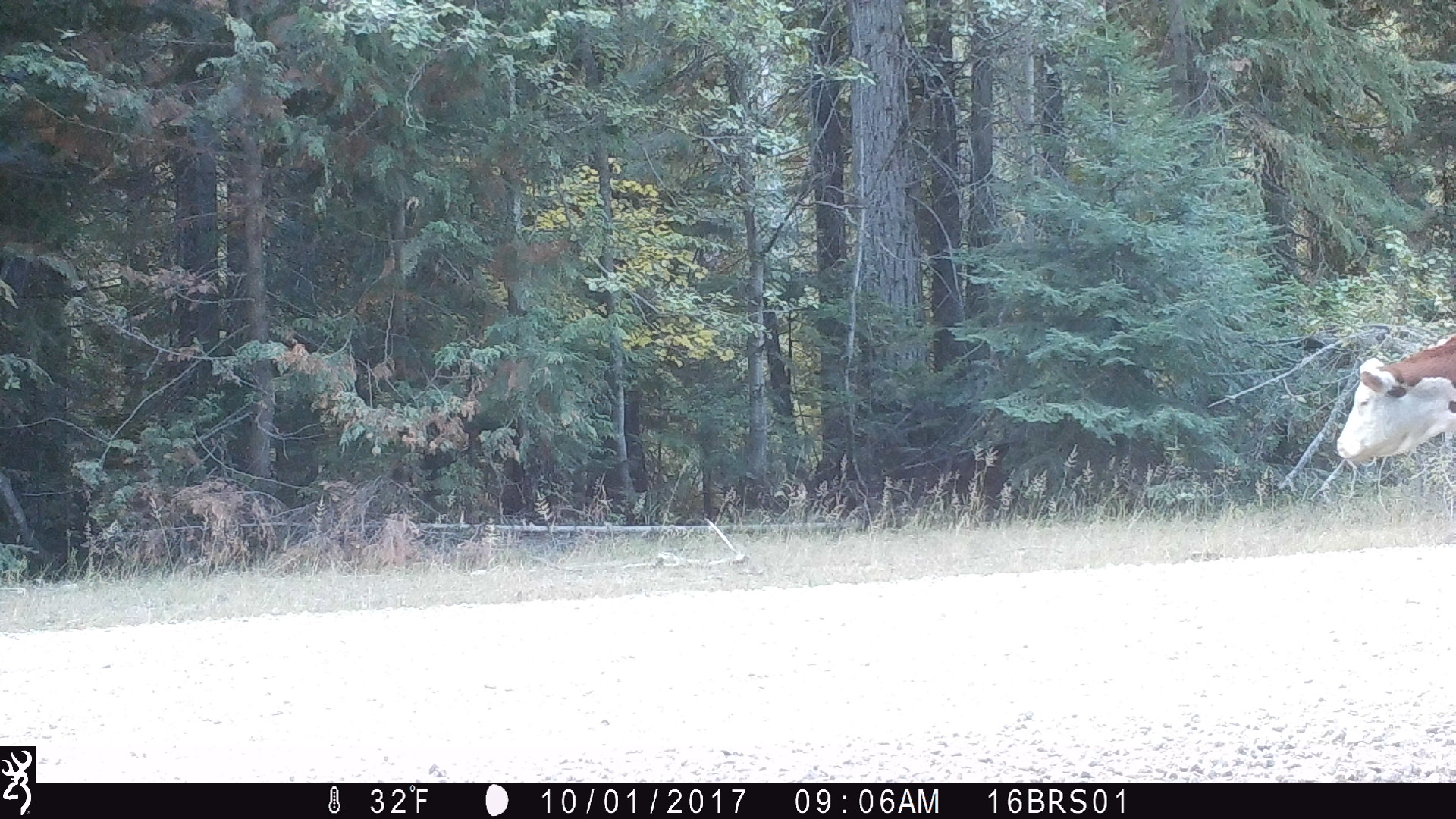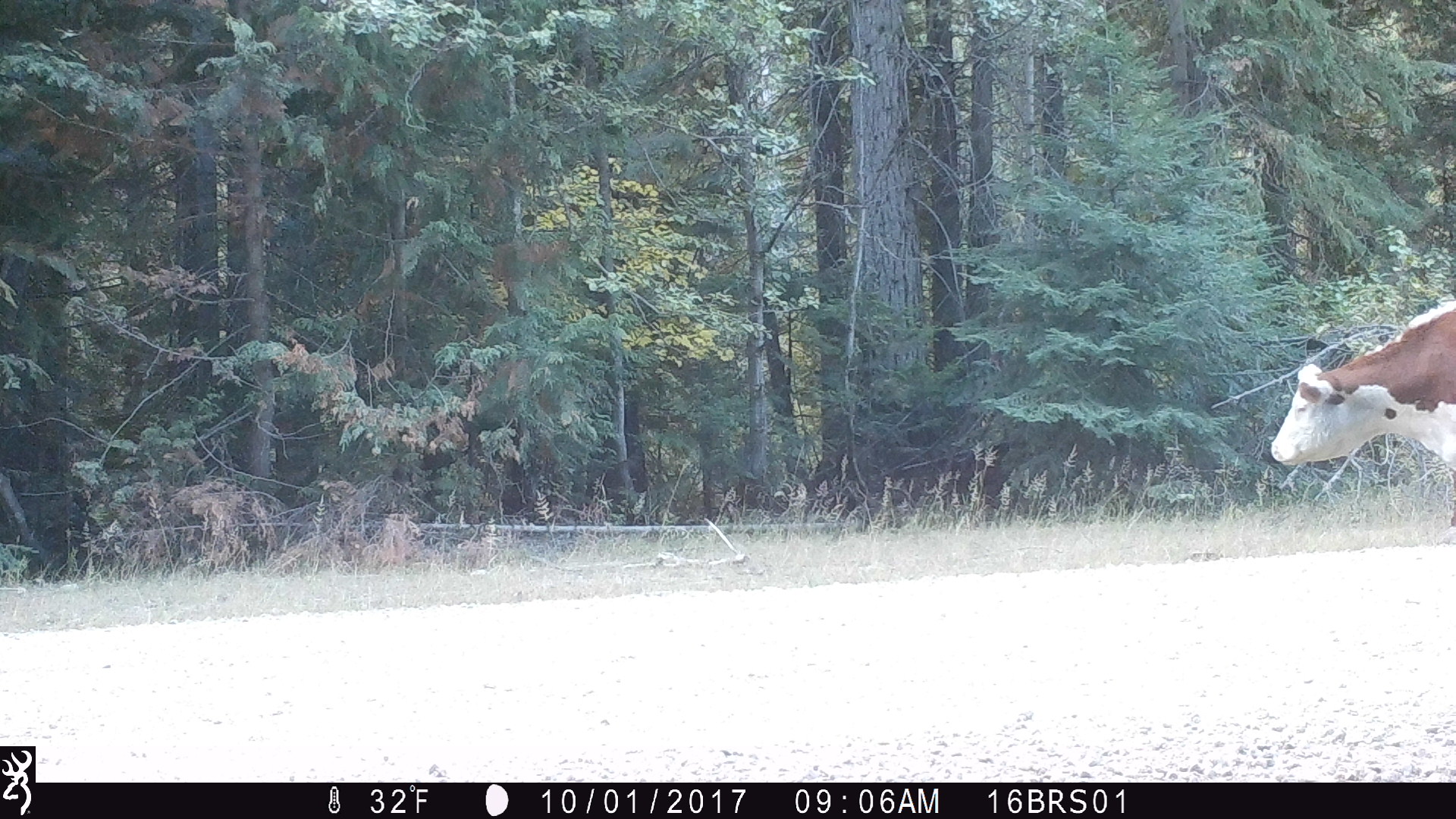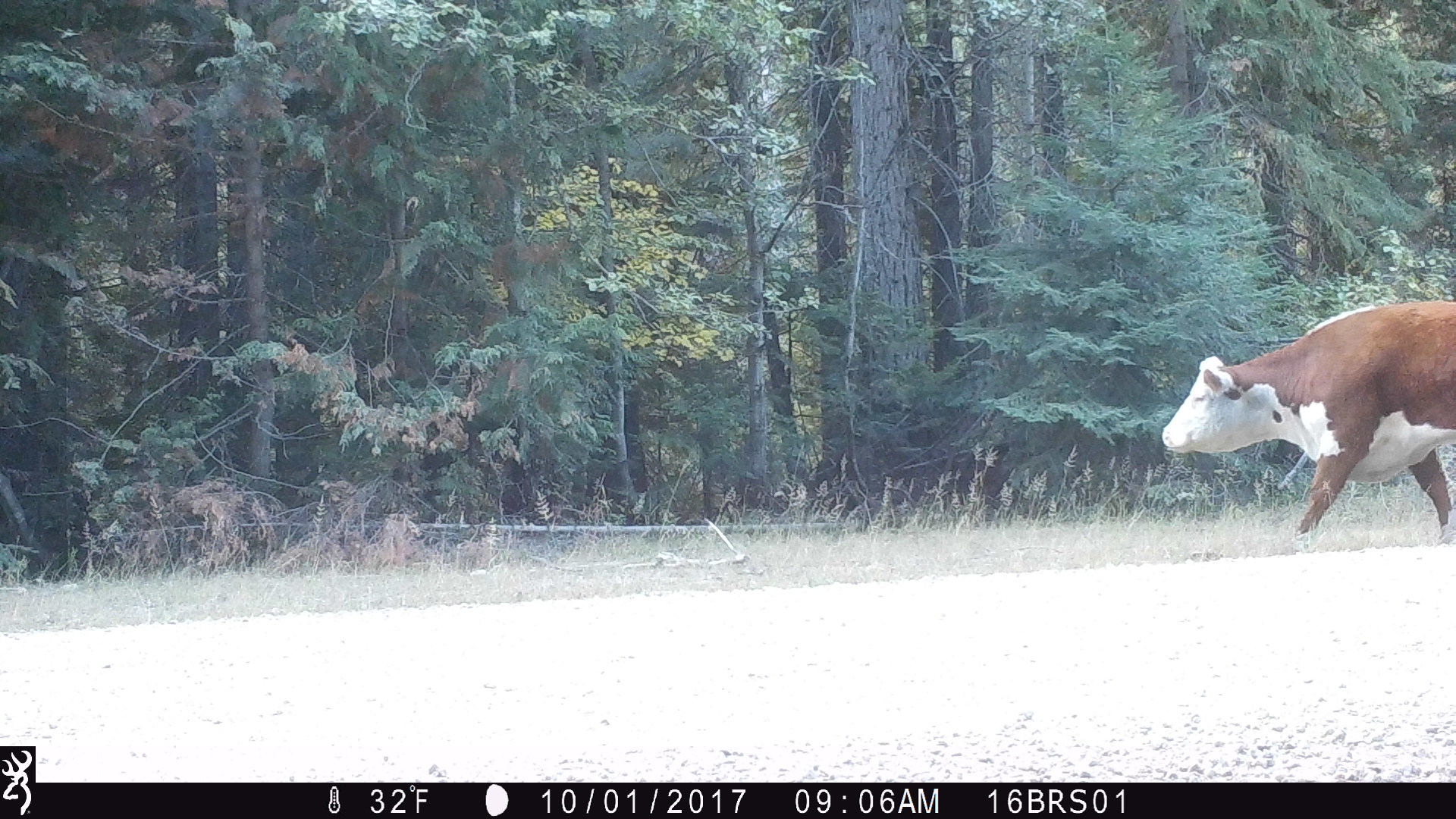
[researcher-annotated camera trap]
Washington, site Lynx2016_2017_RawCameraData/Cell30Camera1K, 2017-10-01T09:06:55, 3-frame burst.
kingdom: Animalia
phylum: Chordata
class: Mammalia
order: Artiodactyla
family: Bovidae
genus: Bos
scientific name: Bos taurus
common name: domestic cattle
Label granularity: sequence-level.